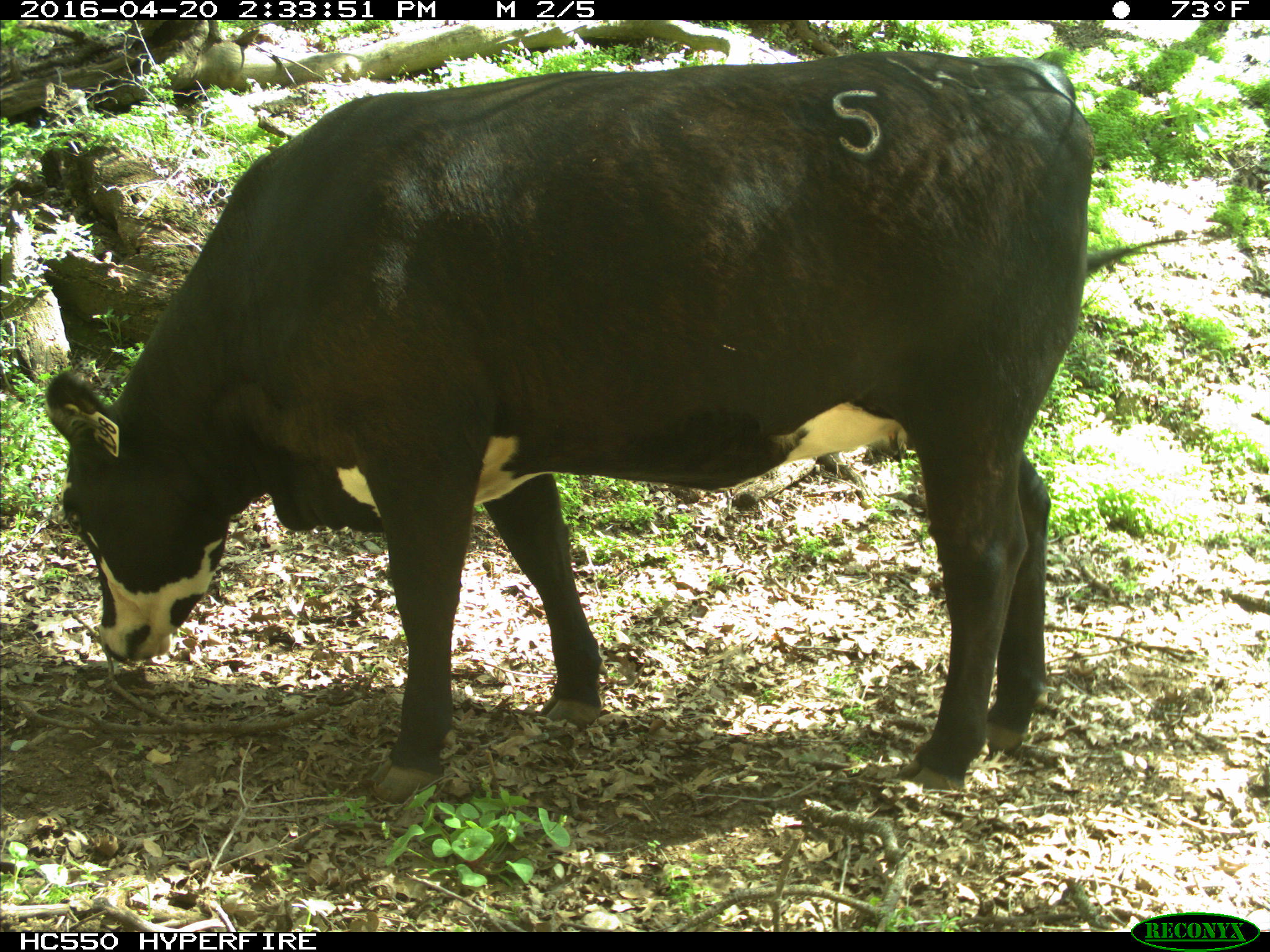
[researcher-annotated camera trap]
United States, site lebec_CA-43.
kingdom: Animalia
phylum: Chordata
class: Mammalia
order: Artiodactyla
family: Bovidae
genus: Bos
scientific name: Bos taurus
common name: domestic cow